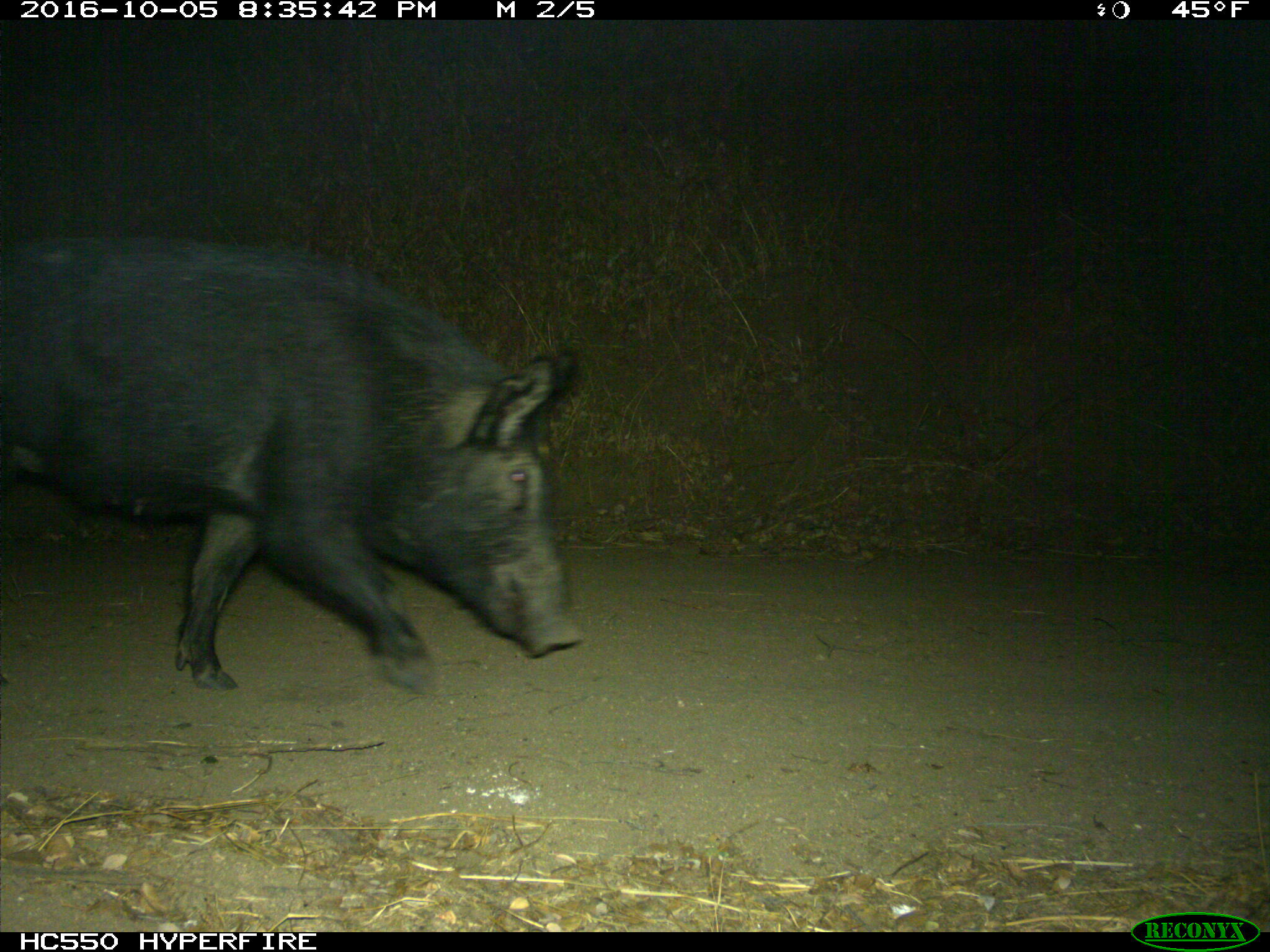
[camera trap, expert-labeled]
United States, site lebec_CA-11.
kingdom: Animalia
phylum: Chordata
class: Mammalia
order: Artiodactyla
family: Suidae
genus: Sus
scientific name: Sus scrofa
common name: wild boar